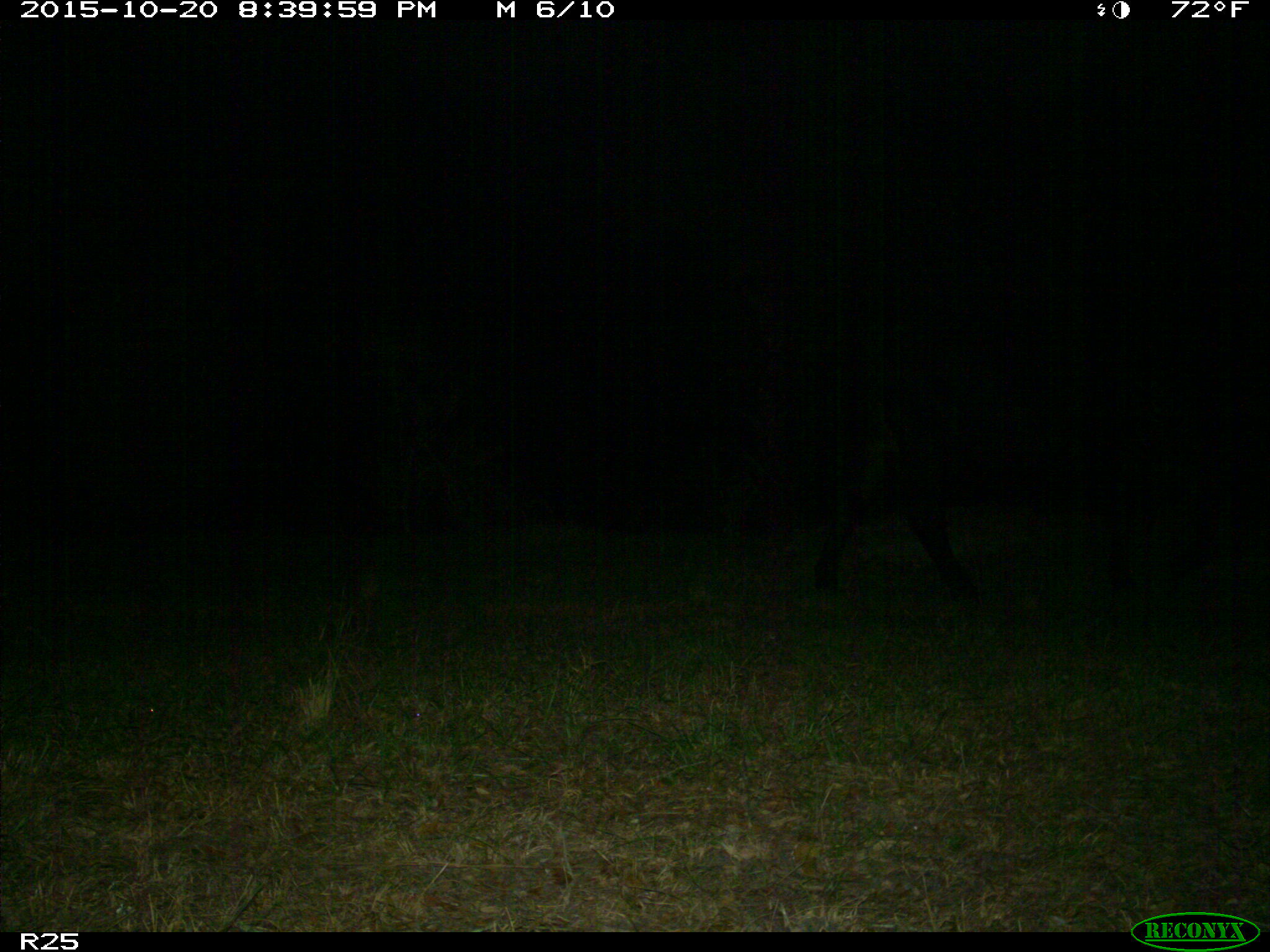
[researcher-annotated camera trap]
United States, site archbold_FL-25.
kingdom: Animalia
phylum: Chordata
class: Mammalia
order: Artiodactyla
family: Bovidae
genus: Bos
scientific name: Bos taurus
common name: domestic cow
Bos taurus (domestic cow).